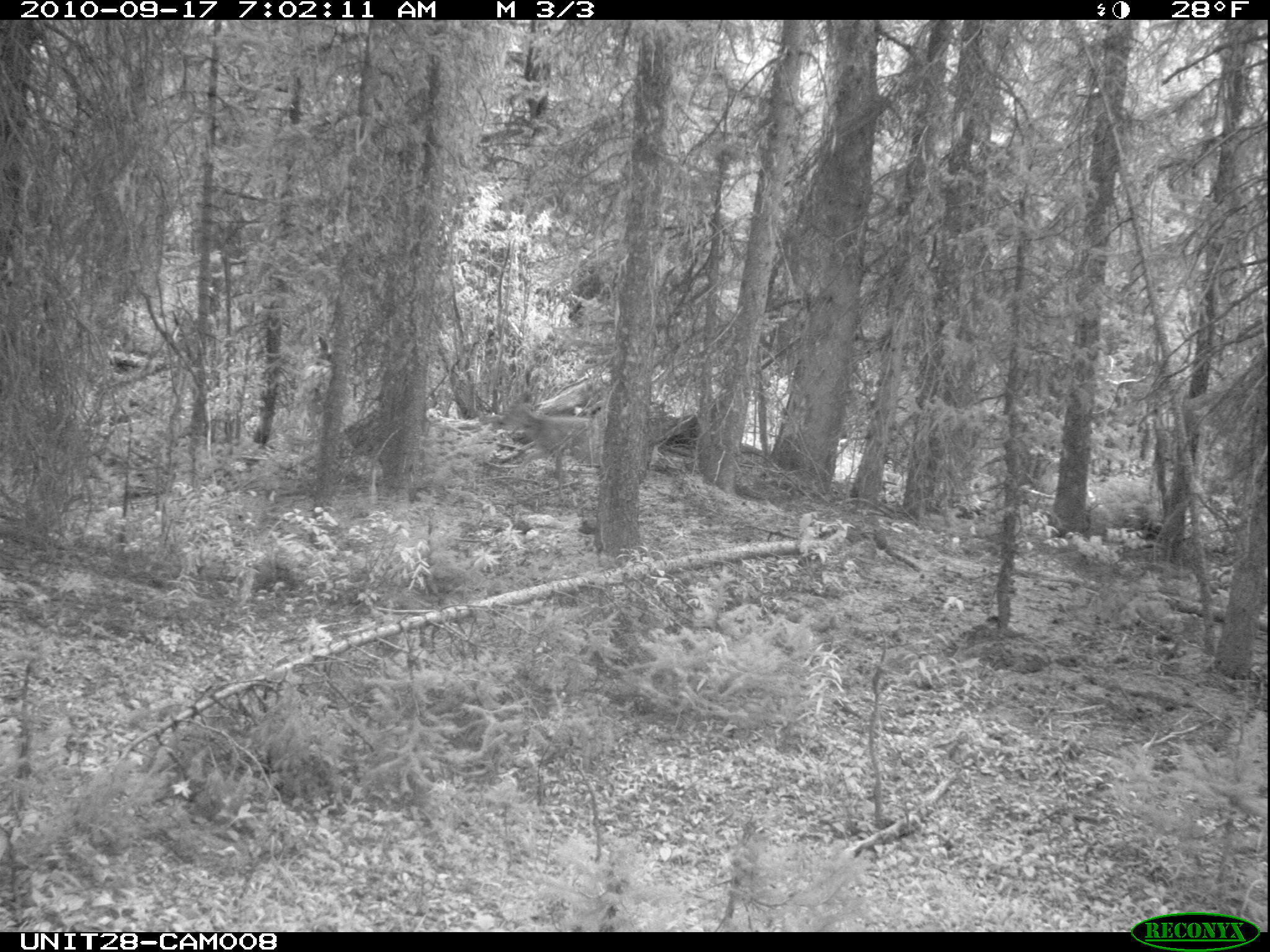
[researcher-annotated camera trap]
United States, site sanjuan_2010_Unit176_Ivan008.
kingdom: Animalia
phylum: Chordata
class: Mammalia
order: Artiodactyla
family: Cervidae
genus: Odocoileus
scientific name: Odocoileus hemionus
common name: mule deer